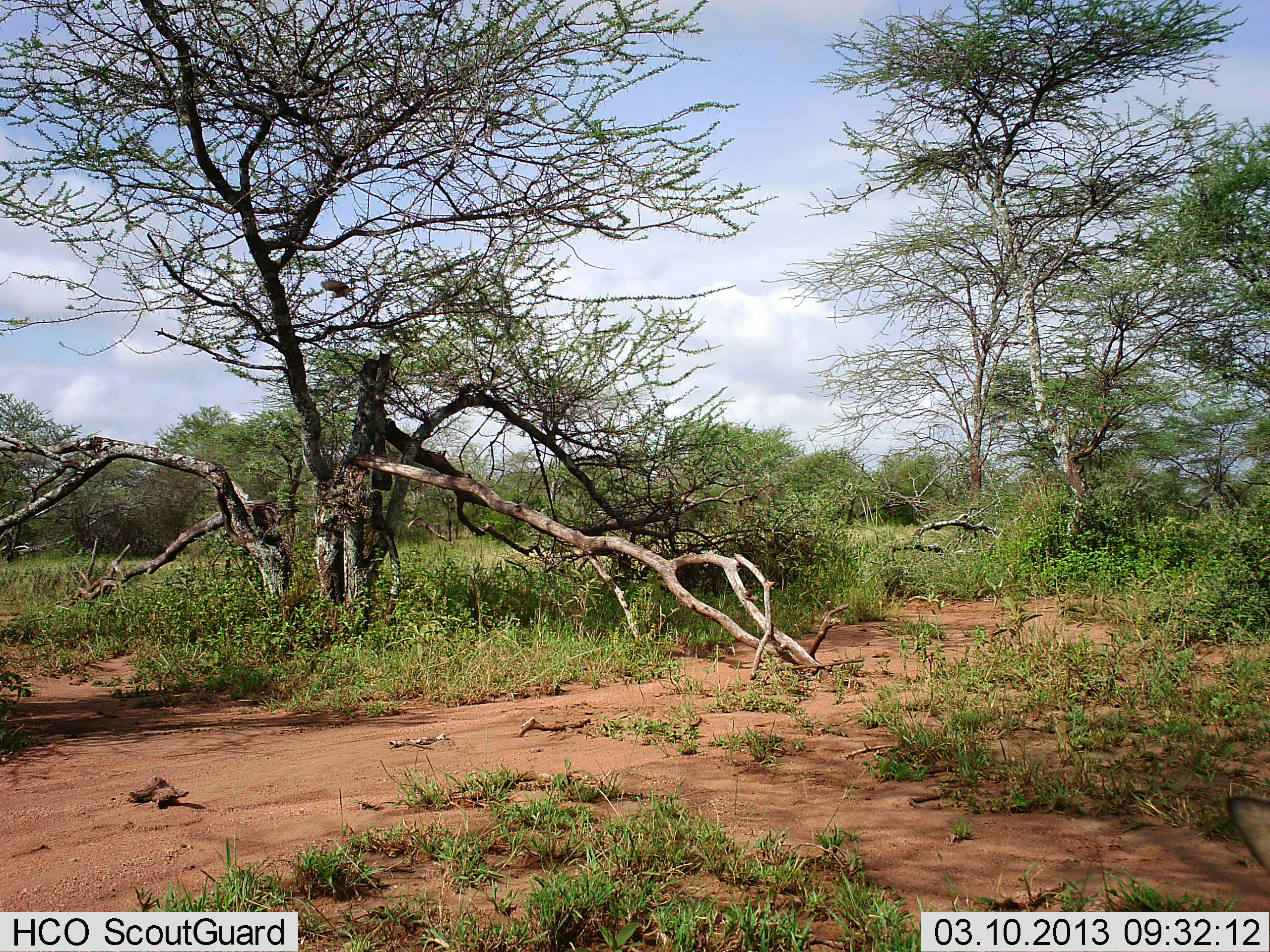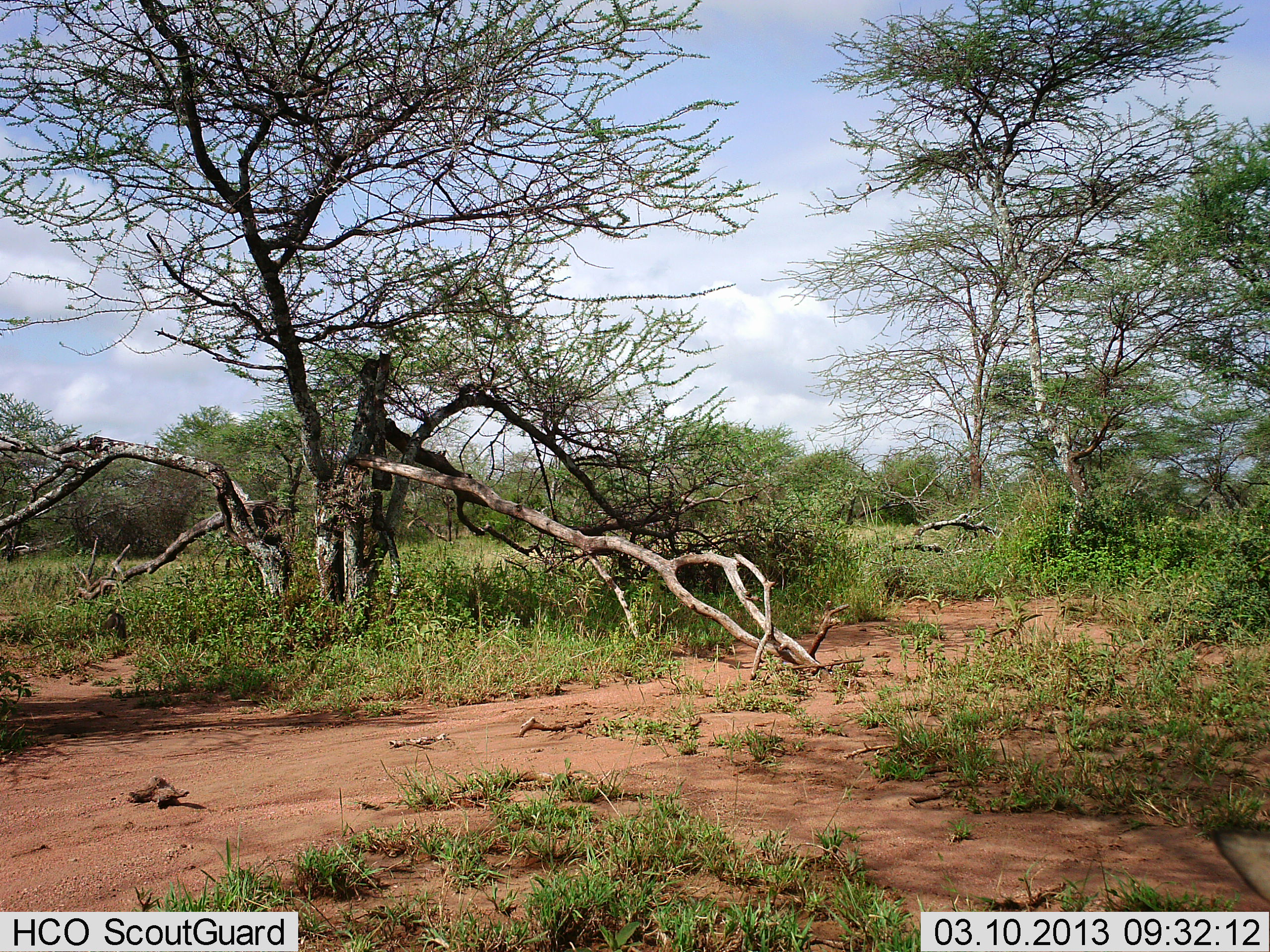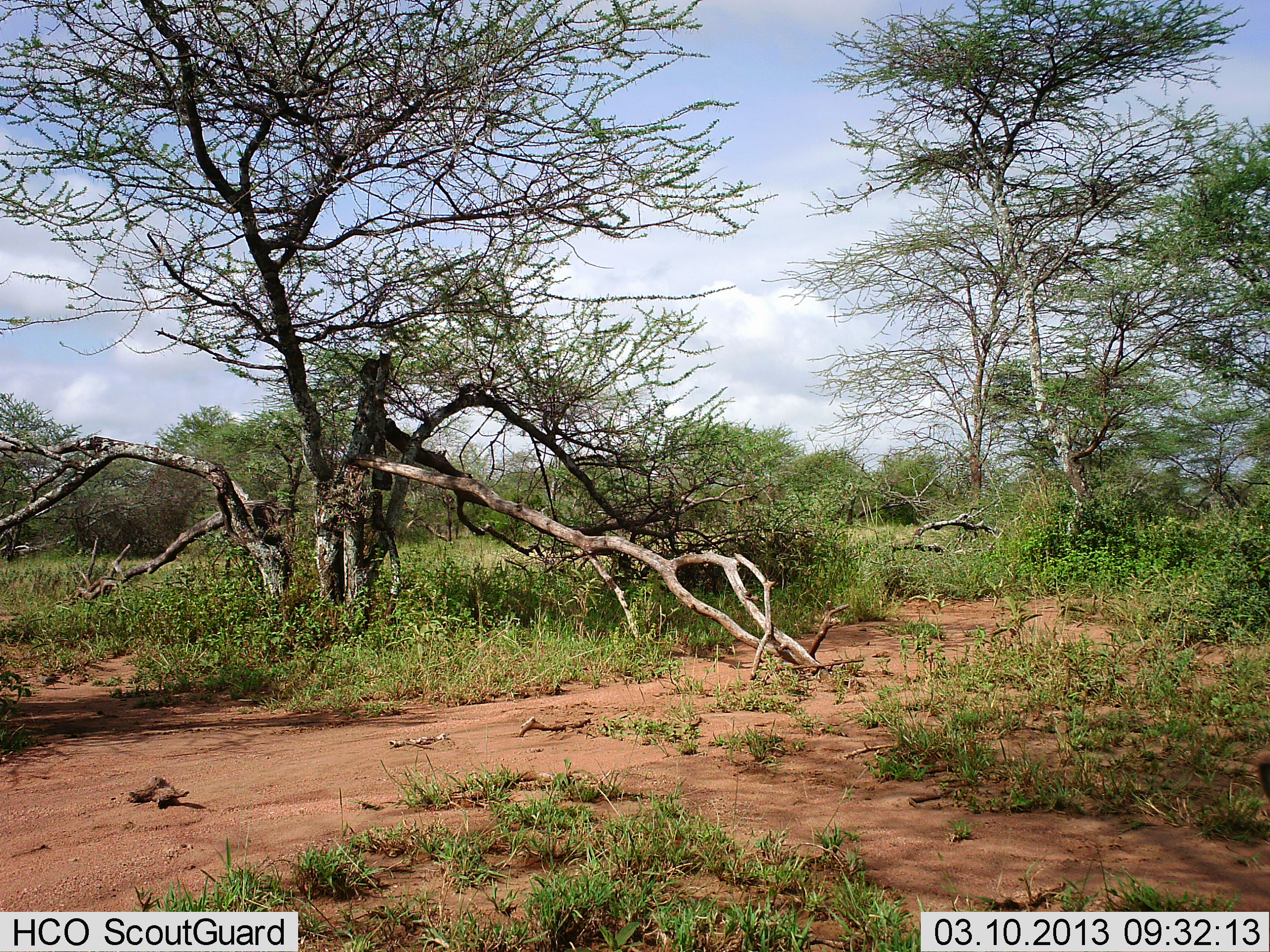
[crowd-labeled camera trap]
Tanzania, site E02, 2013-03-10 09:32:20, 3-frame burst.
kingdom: Animalia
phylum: Chordata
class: Aves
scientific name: Aves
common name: bird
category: otherbird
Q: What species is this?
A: Otherbird (bird) (Aves).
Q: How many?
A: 1.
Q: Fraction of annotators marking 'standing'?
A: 0%.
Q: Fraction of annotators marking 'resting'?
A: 7%.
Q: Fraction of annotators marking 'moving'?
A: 93%.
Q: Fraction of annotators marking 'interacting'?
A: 0%.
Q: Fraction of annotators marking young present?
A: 0%.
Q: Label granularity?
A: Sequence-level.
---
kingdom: Animalia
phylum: Chordata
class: Mammalia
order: Artiodactyla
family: Suidae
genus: Phacochoerus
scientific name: Phacochoerus africanus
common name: warthog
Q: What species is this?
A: Warthog (Phacochoerus africanus).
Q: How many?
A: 1.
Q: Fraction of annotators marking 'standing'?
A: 0%.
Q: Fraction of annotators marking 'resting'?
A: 0%.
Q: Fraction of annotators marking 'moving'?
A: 33%.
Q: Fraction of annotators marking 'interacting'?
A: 0%.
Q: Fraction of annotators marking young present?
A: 0%.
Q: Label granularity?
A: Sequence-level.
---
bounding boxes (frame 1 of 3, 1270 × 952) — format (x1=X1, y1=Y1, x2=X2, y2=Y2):
animal: (x1=321, y1=278, x2=354, y2=298)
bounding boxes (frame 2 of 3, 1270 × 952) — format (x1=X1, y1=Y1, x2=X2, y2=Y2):
animal: (x1=101, y1=609, x2=131, y2=640)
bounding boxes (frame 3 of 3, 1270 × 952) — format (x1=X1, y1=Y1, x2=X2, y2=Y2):
animal: (x1=36, y1=672, x2=66, y2=686)